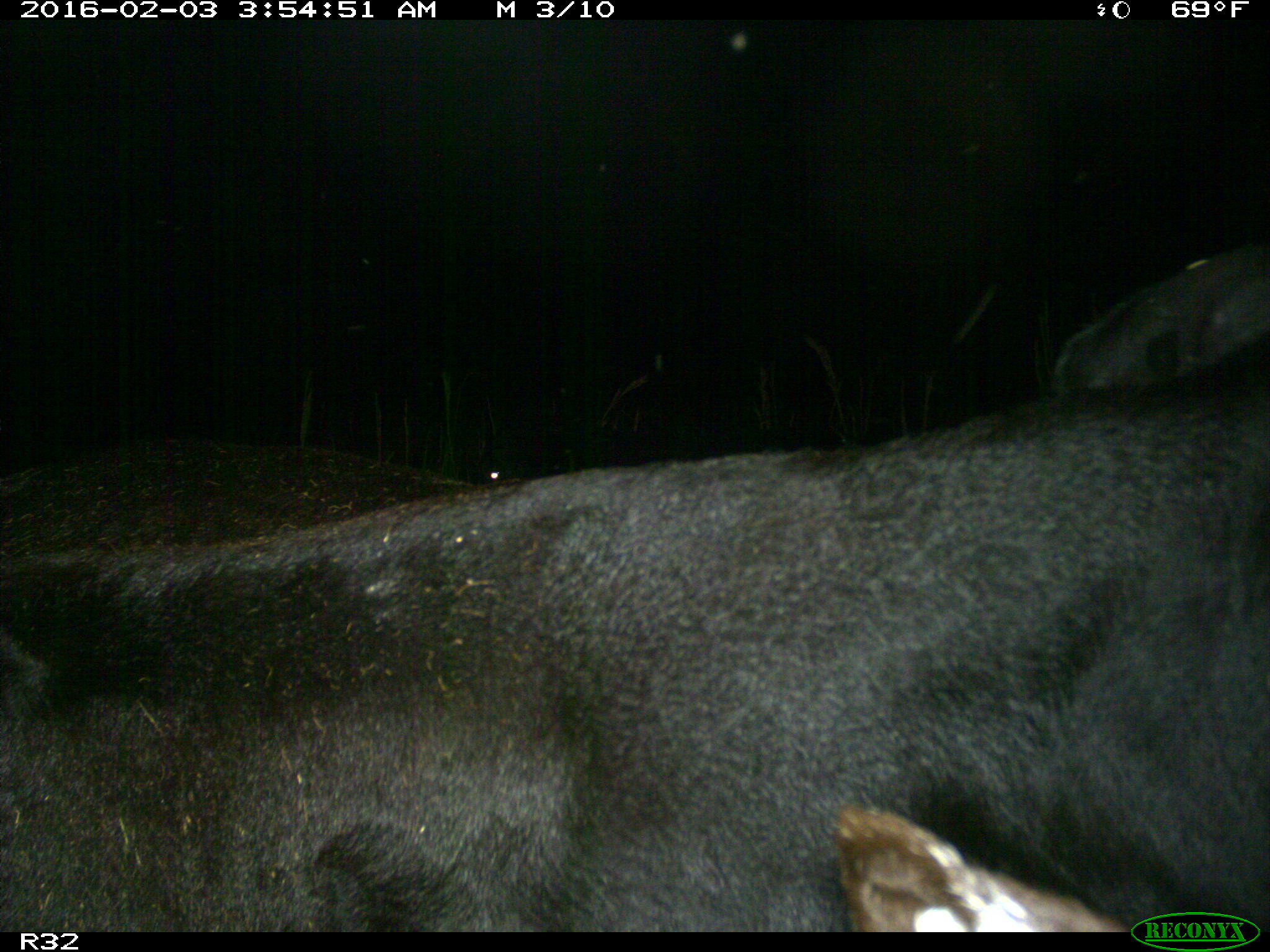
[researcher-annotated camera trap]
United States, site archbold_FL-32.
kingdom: Animalia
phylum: Chordata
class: Mammalia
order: Artiodactyla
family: Bovidae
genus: Bos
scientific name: Bos taurus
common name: domestic cow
Bos taurus (domestic cow).